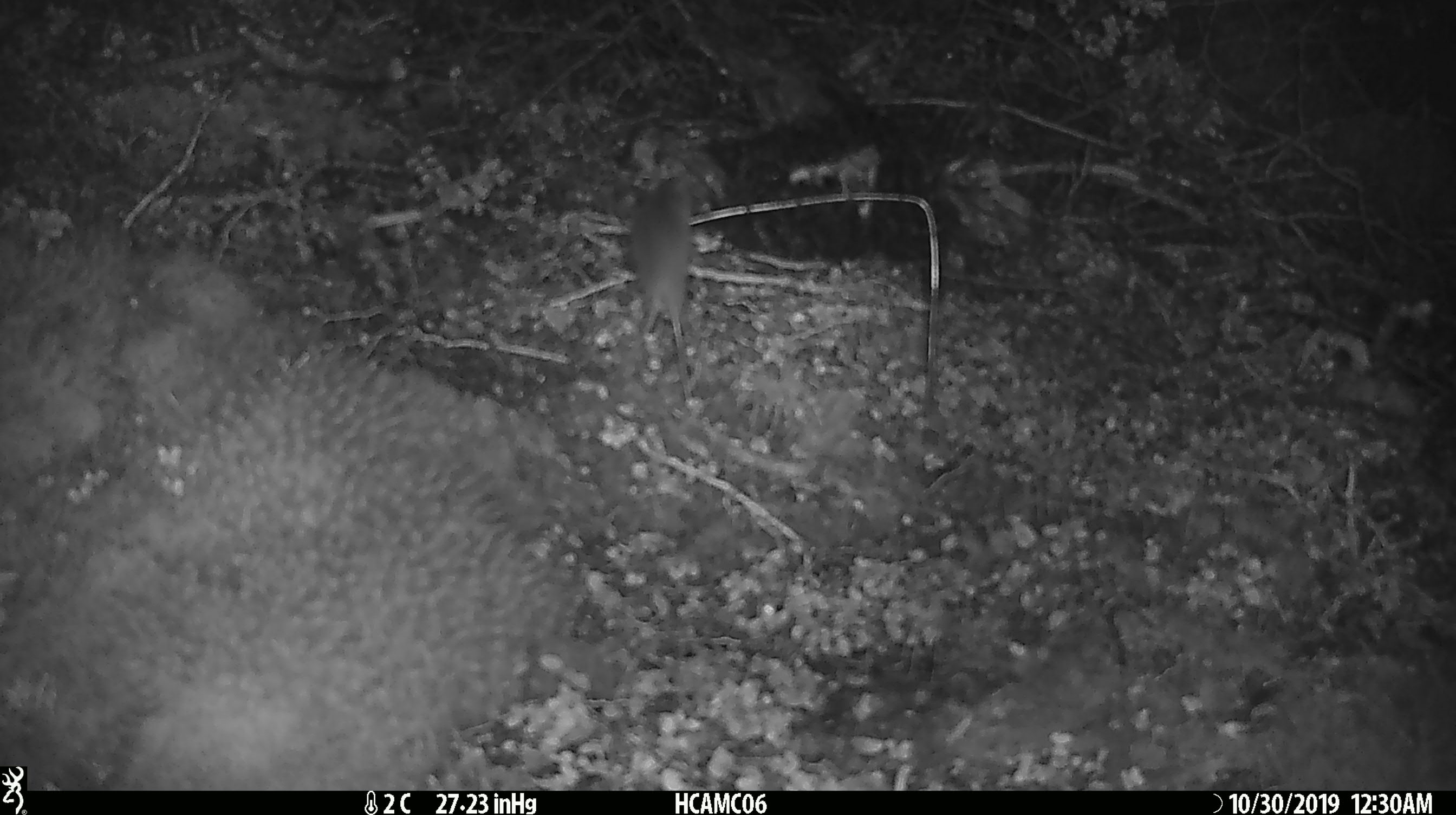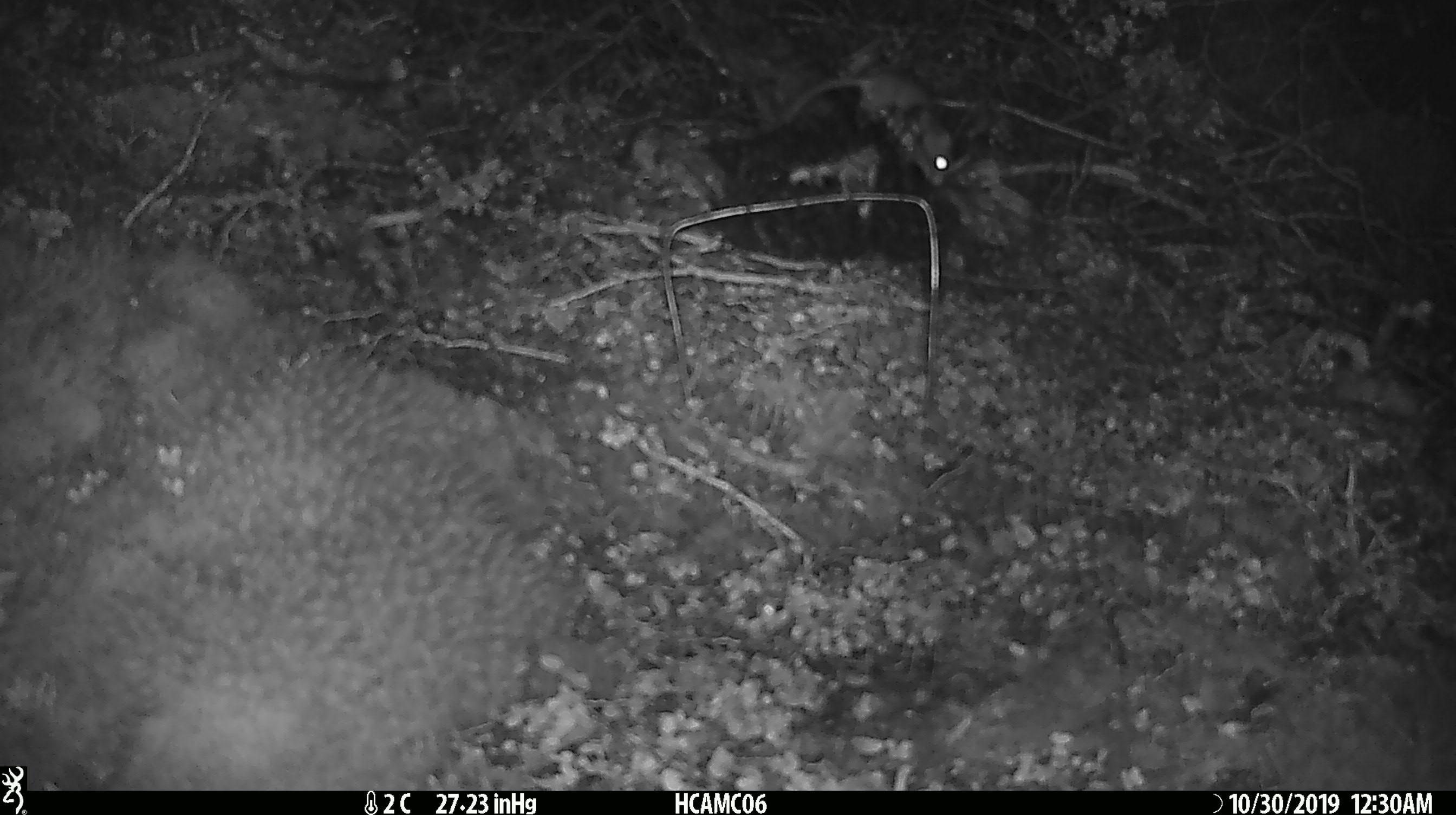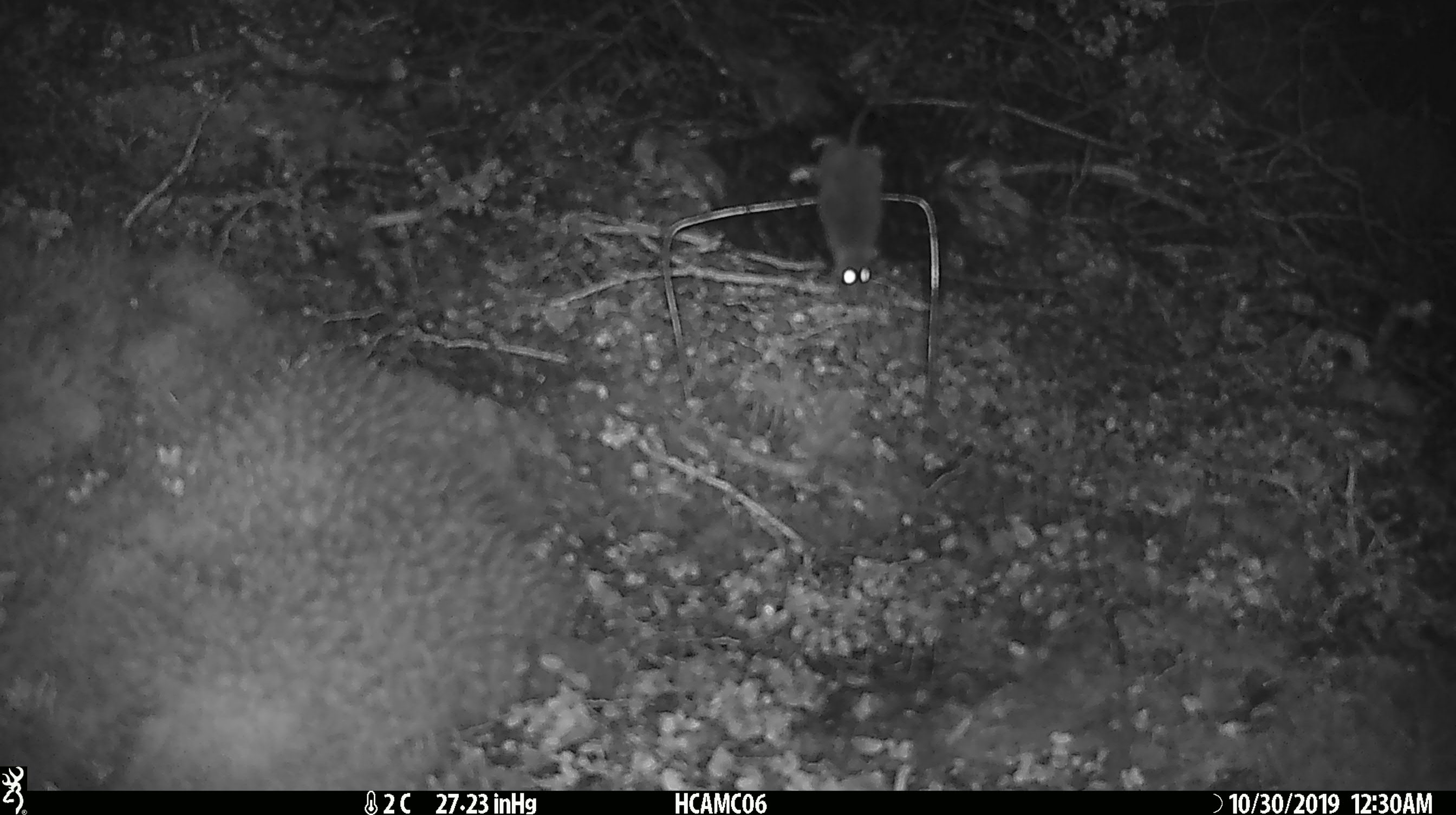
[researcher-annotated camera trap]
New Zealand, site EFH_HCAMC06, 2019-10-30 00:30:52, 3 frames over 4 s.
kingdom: Animalia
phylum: Chordata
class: Mammalia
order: Rodentia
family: Muridae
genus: Mus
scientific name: Mus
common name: mouse